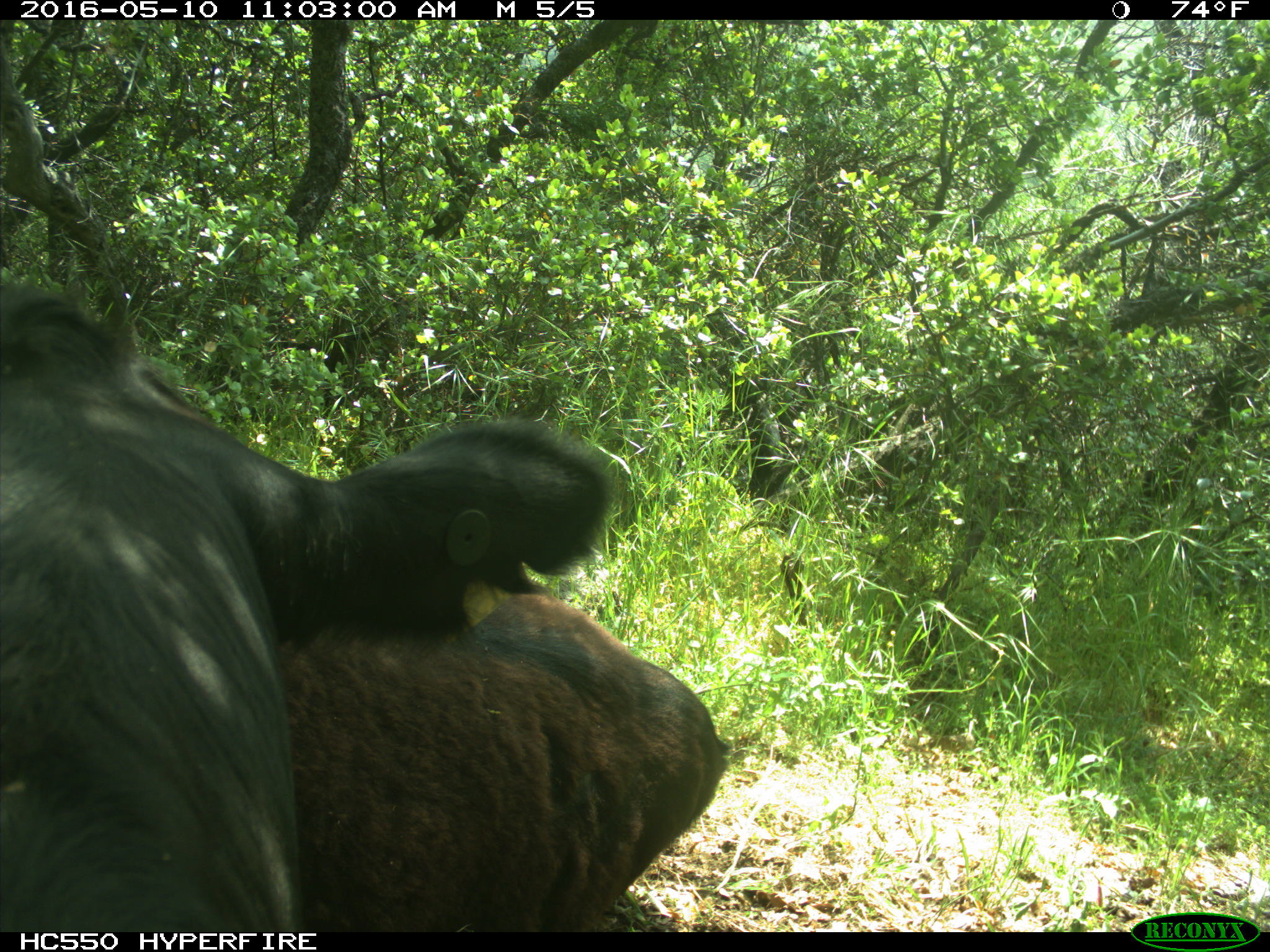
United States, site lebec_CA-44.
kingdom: Animalia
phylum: Chordata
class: Mammalia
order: Artiodactyla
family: Bovidae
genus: Bos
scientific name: Bos taurus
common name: domestic cow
Bos taurus (domestic cow).